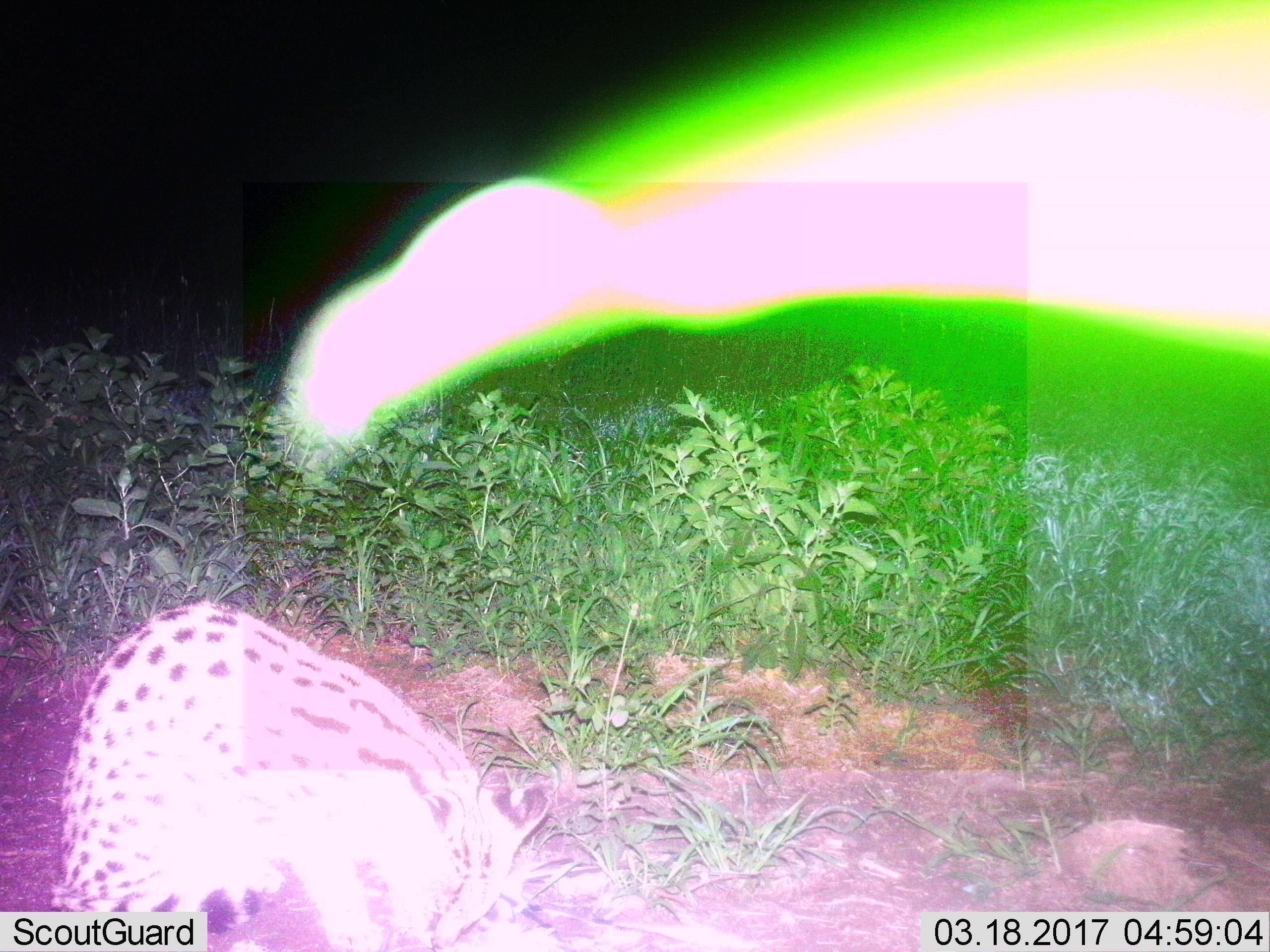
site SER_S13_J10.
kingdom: Animalia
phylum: Chordata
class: Mammalia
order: Carnivora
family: Felidae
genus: Leptailurus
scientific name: Leptailurus serval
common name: serval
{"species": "serval (Leptailurus serval)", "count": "1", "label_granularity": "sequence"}